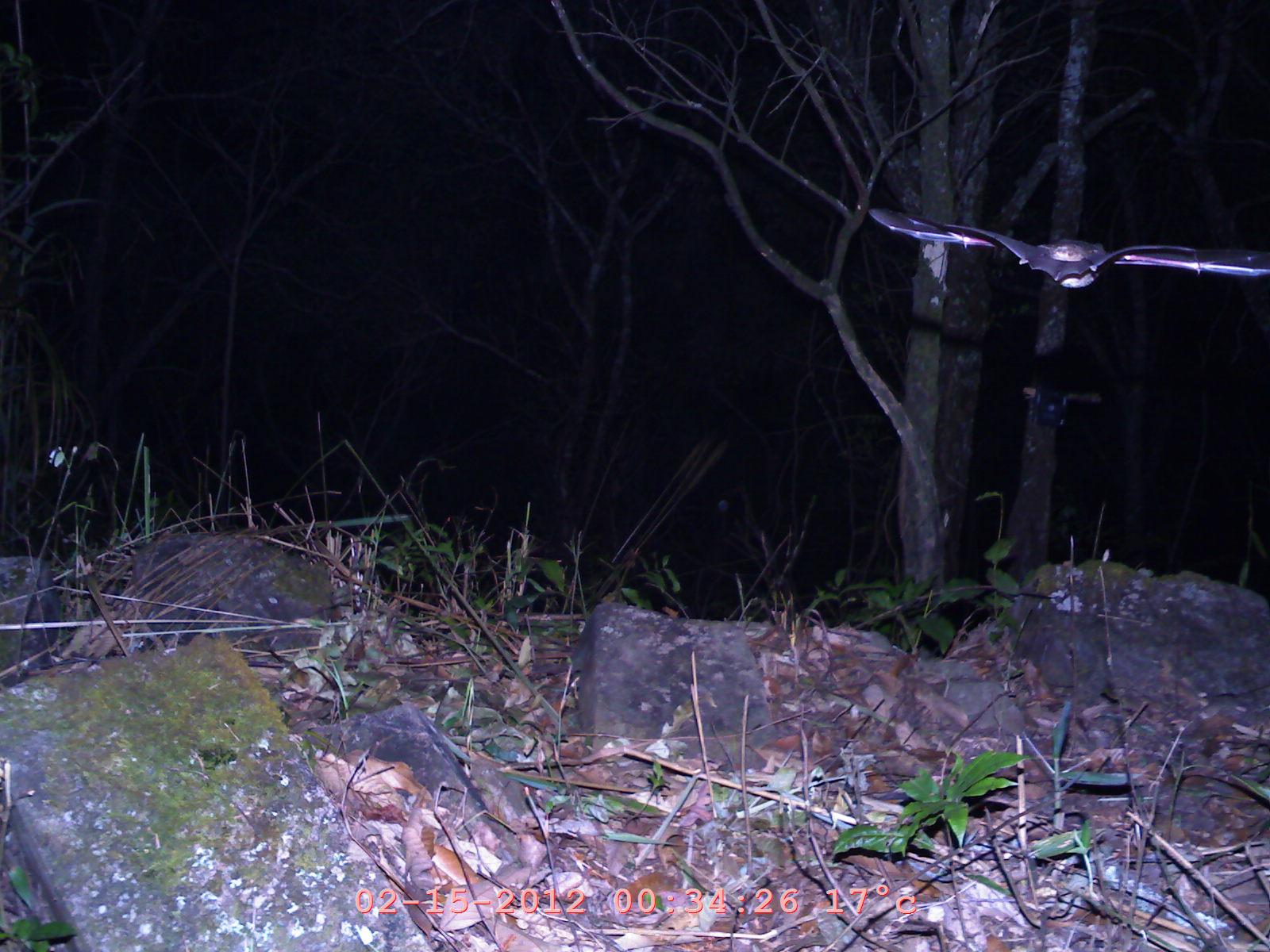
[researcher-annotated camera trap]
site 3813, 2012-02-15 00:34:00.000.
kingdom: Animalia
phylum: Chordata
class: Mammalia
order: Chiroptera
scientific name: Chiroptera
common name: bats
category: unknown bat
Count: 1.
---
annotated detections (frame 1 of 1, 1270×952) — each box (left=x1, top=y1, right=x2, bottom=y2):
unknown bat: (left=863, top=194, right=1267, bottom=294)